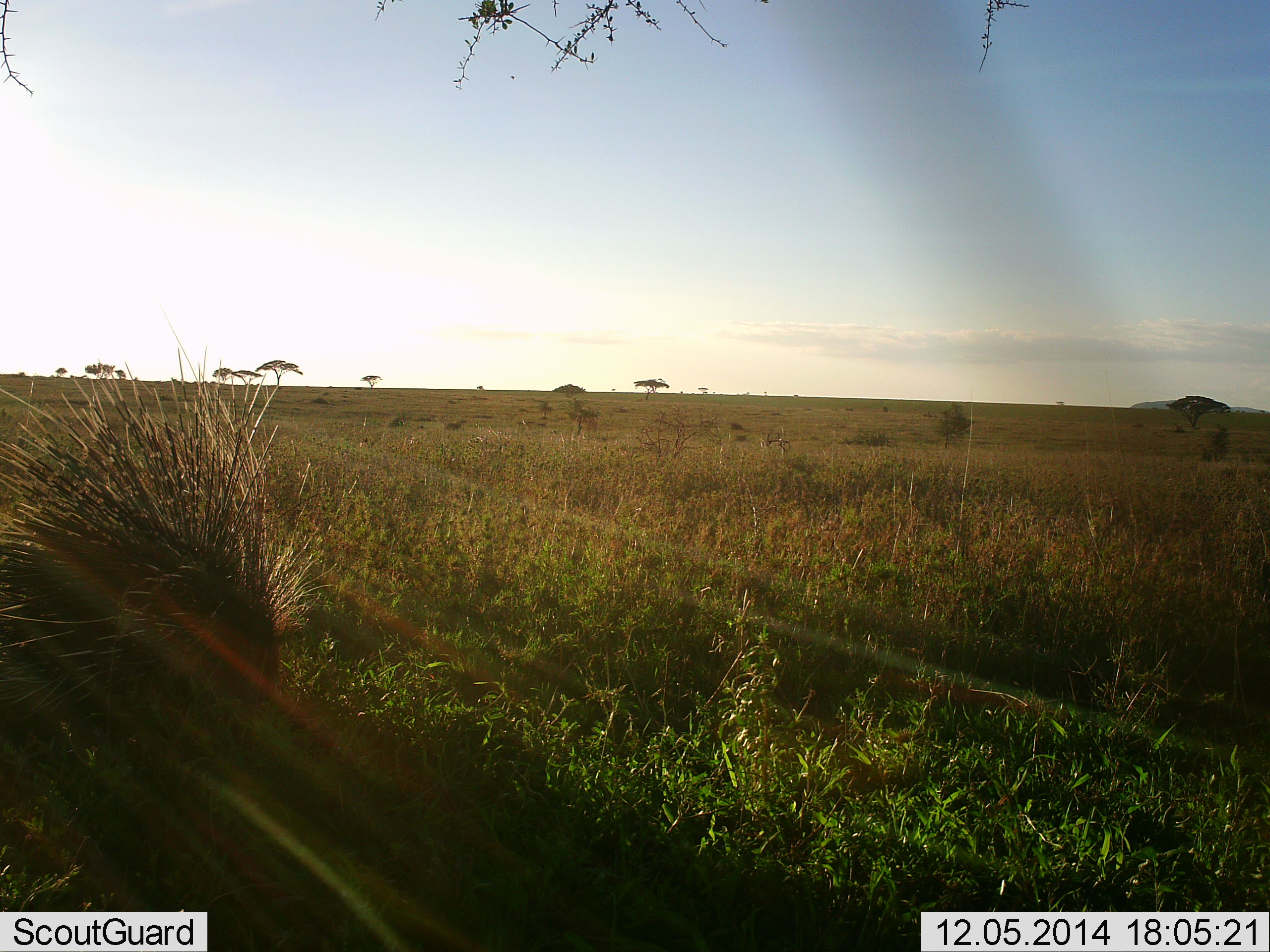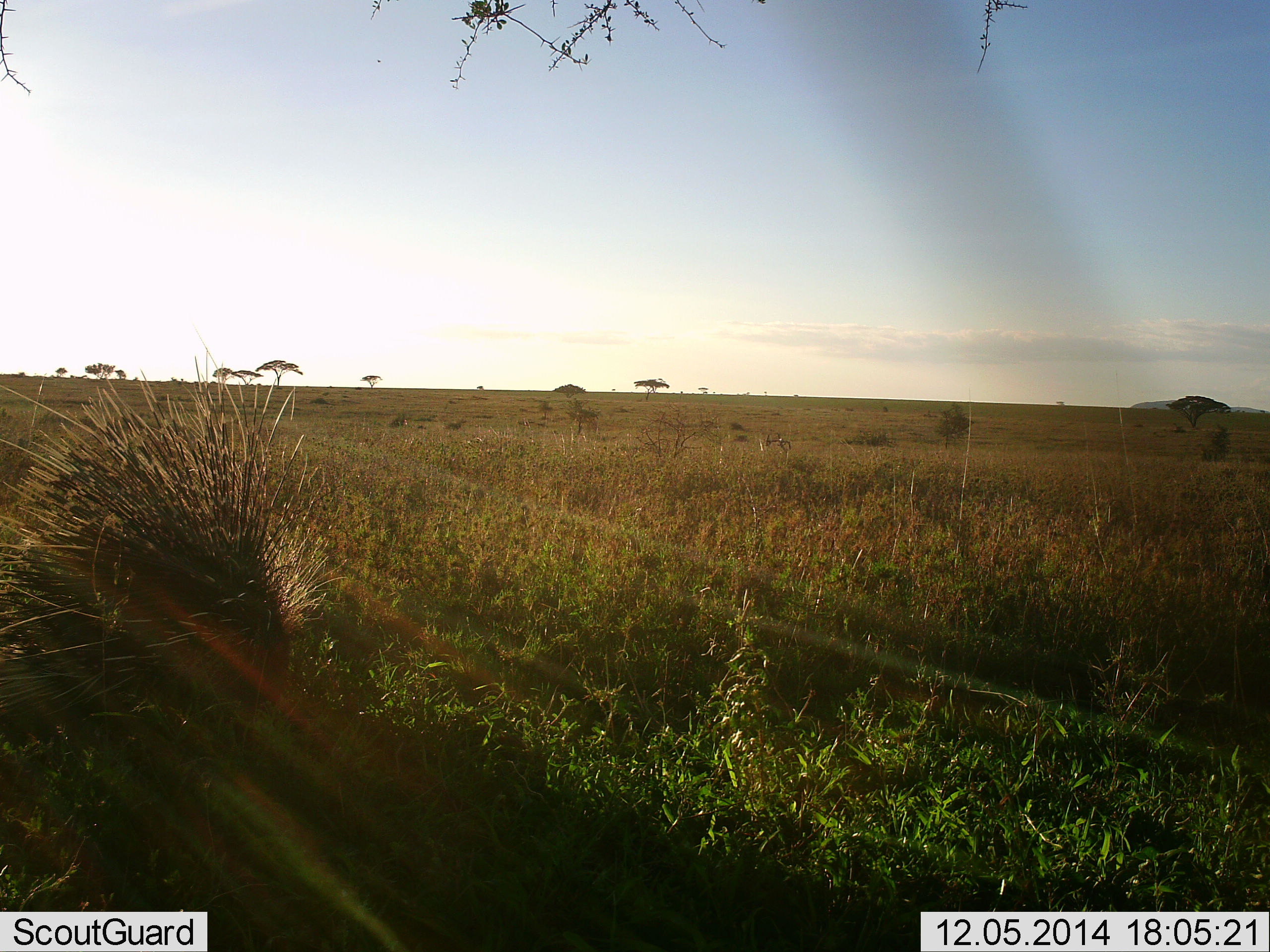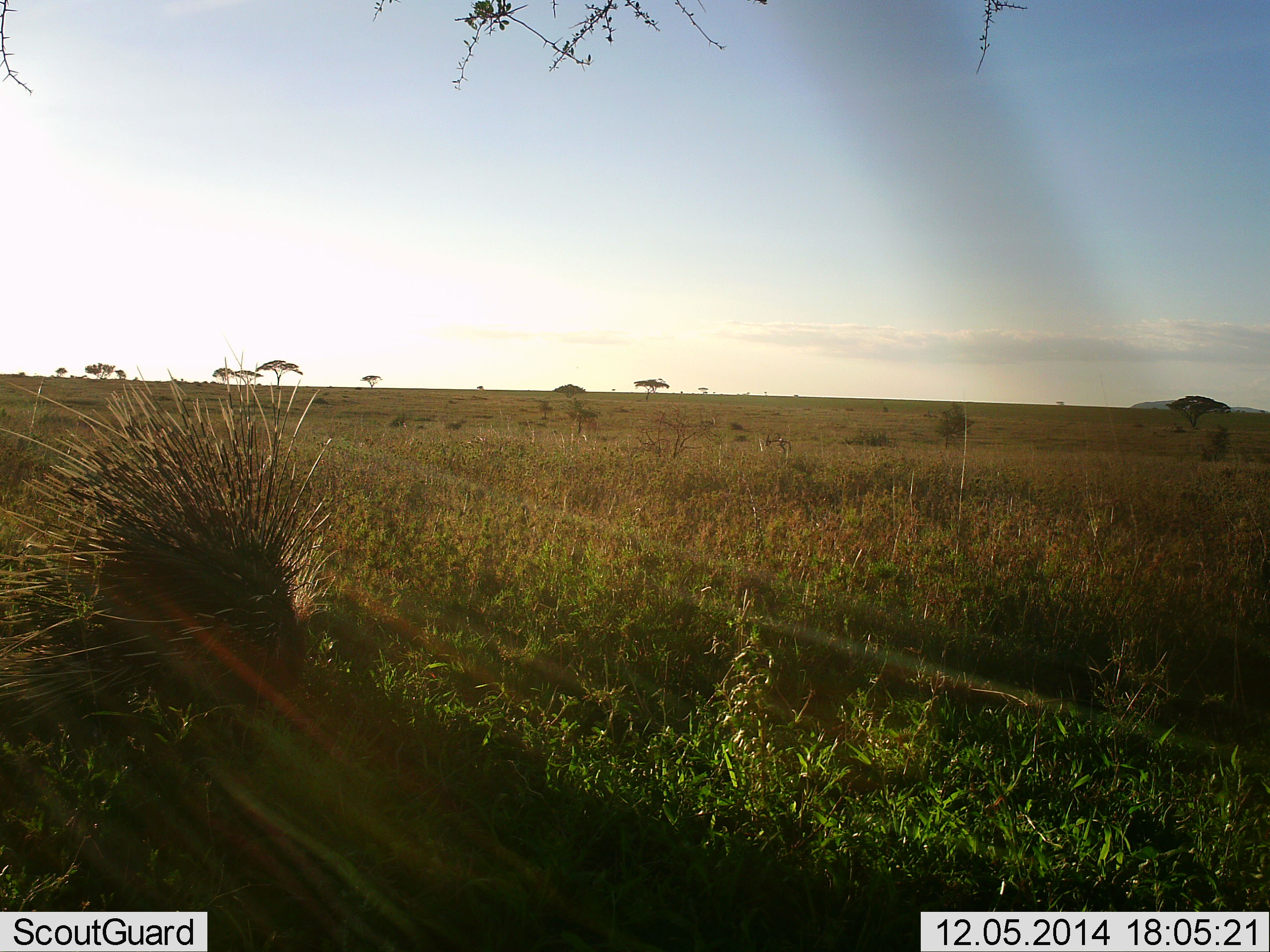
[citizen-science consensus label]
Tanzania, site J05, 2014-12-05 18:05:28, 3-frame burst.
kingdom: Animalia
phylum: Chordata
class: Mammalia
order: Rodentia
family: Hystricidae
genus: Hystrix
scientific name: Hystrix cristata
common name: crested porcupine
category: porcupine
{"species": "porcupine (crested porcupine) (Hystrix cristata)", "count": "1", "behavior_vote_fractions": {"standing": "27%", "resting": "0%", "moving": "55%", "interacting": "0%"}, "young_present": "0%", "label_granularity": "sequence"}